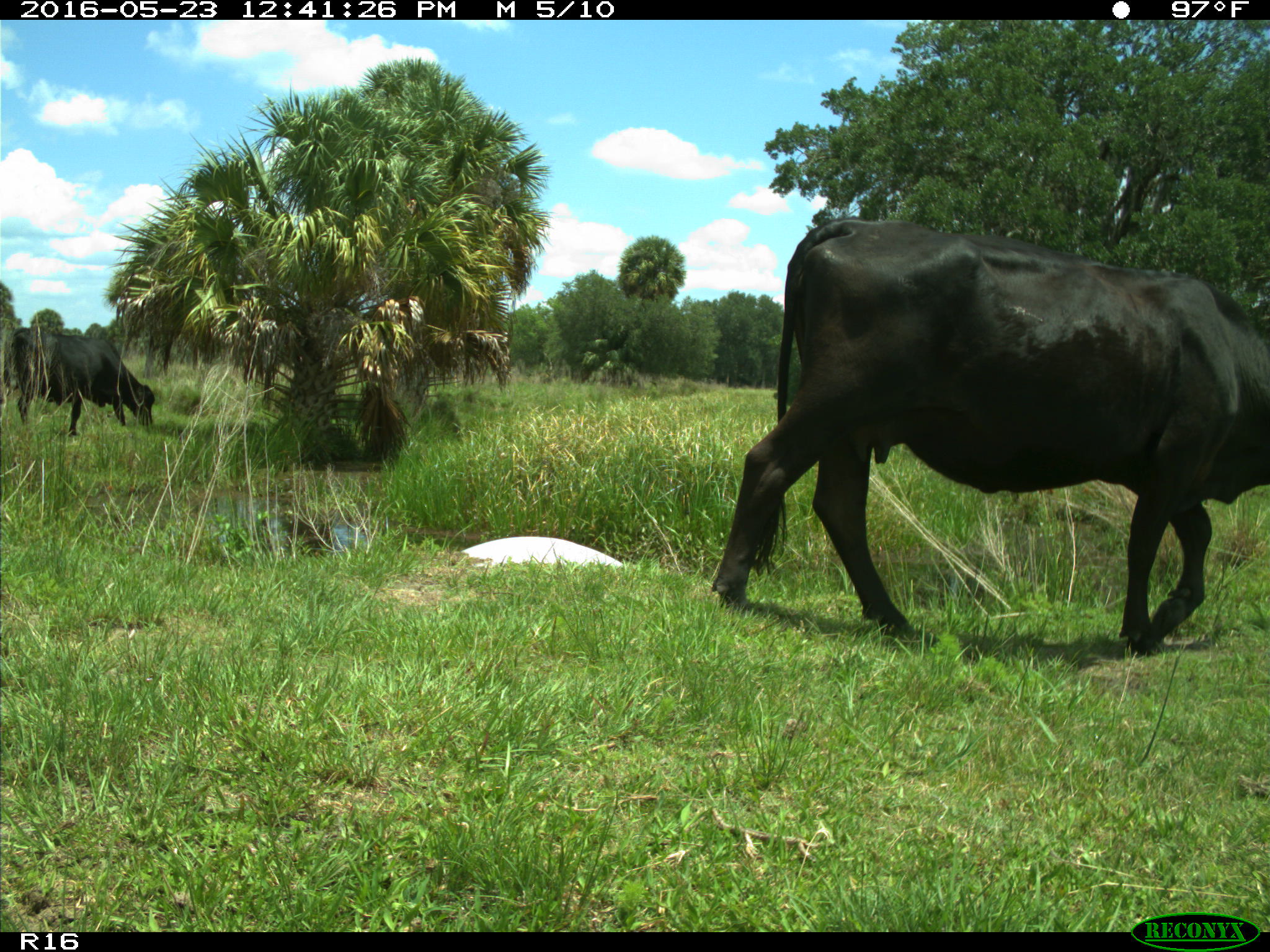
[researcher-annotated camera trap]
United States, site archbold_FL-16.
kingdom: Animalia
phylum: Chordata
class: Mammalia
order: Artiodactyla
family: Bovidae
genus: Bos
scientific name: Bos taurus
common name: domestic cow